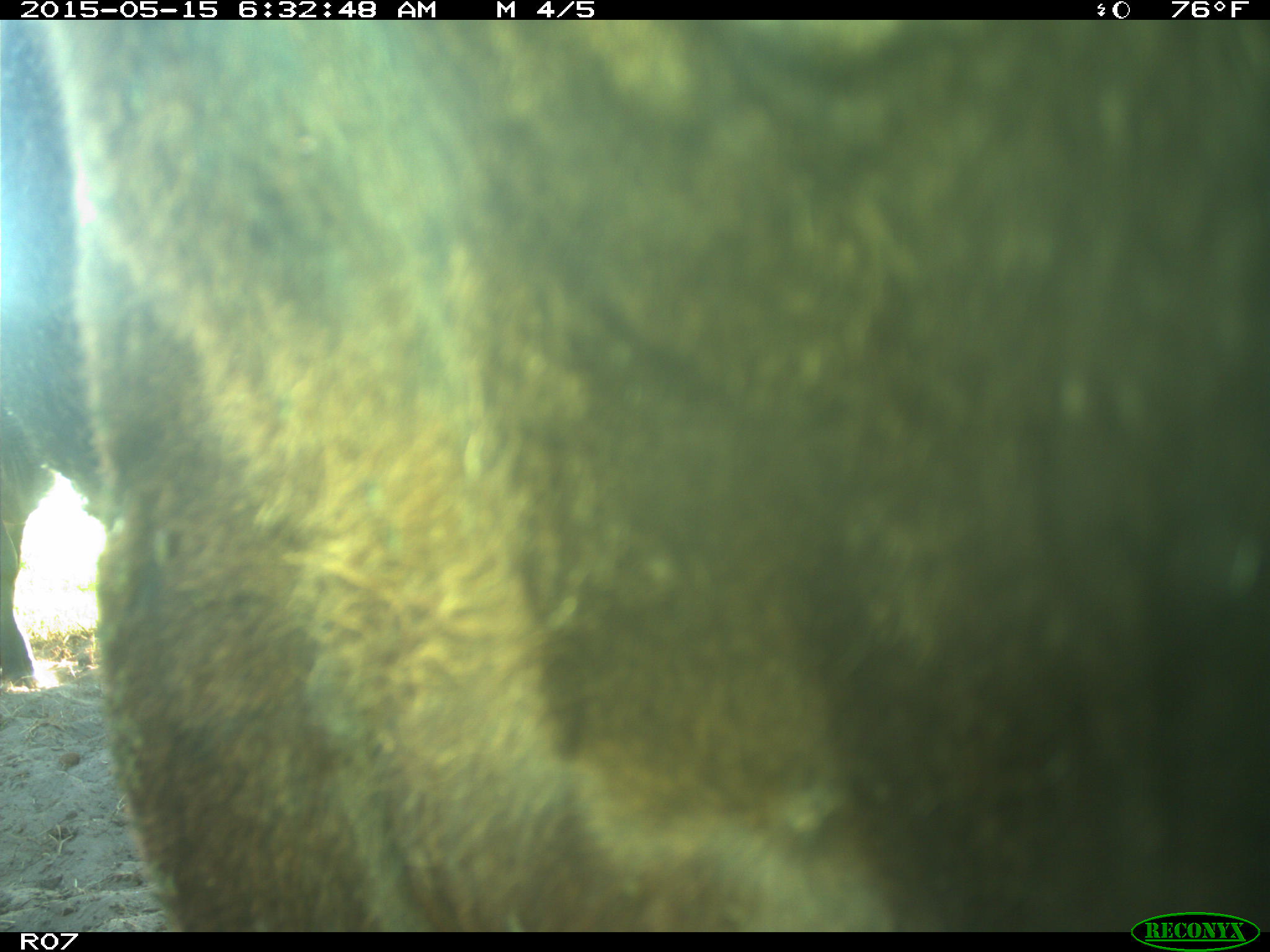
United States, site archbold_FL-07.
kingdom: Animalia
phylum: Chordata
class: Mammalia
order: Artiodactyla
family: Bovidae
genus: Bos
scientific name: Bos taurus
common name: domestic cow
Bos taurus (domestic cow).